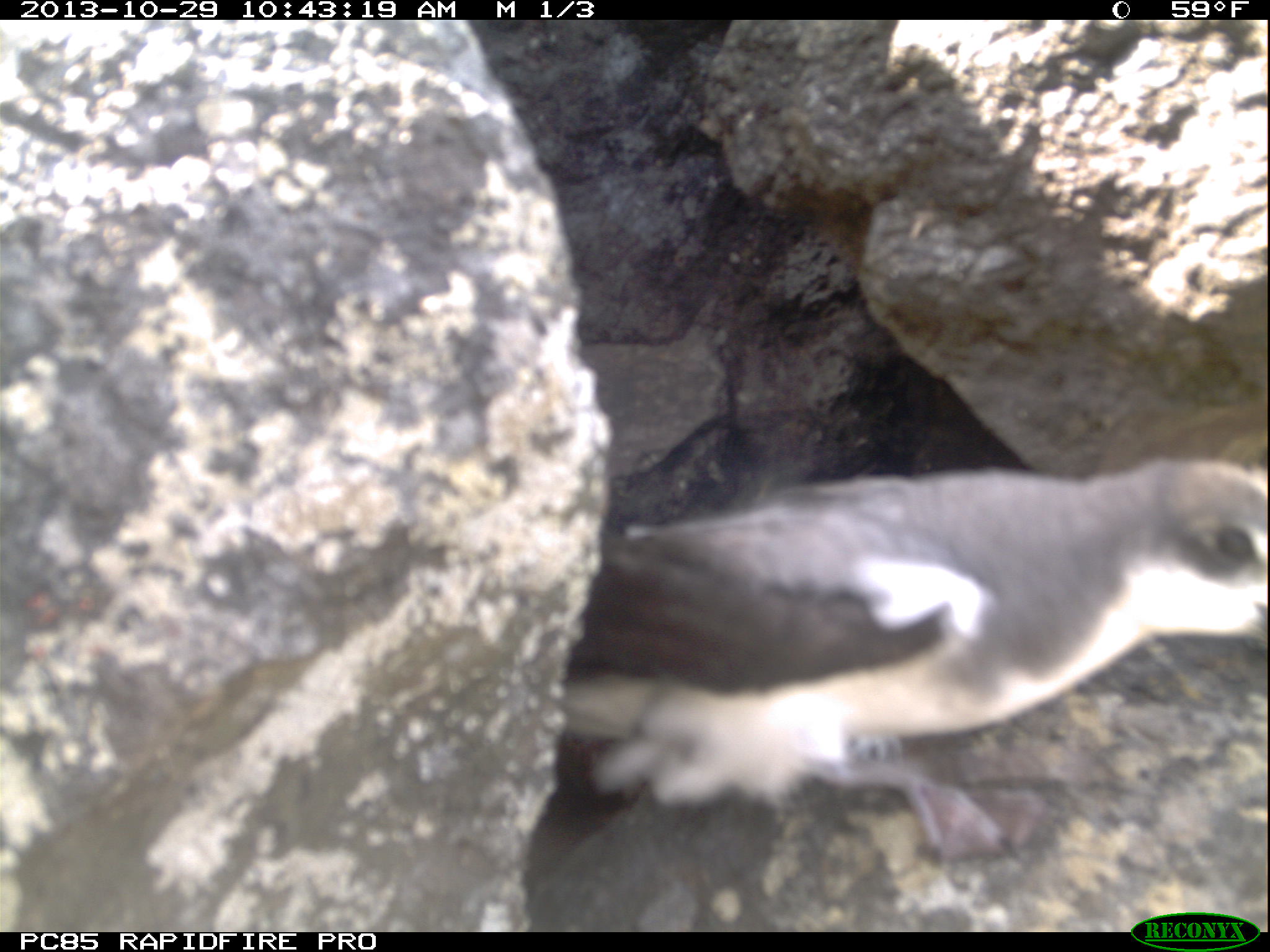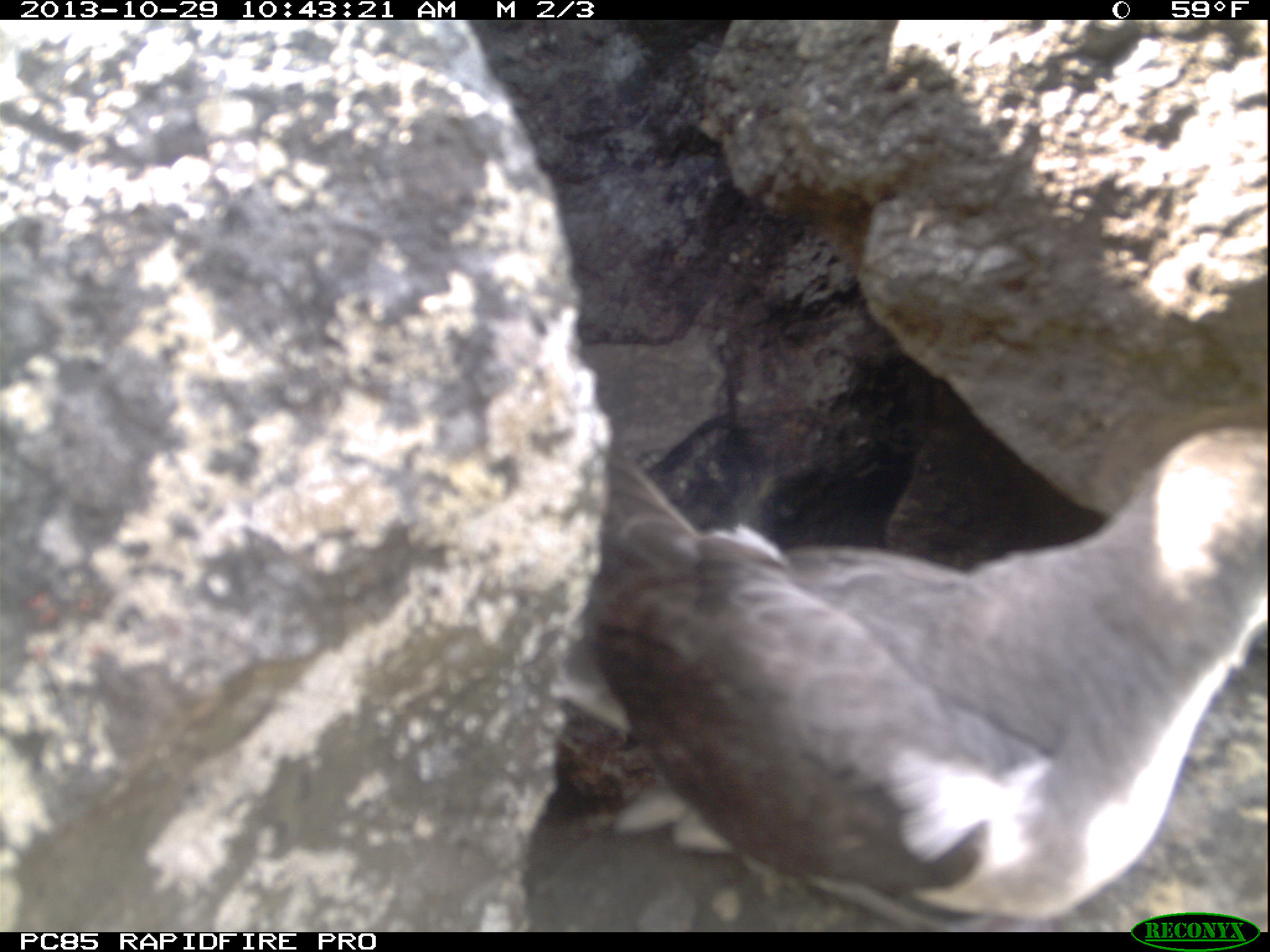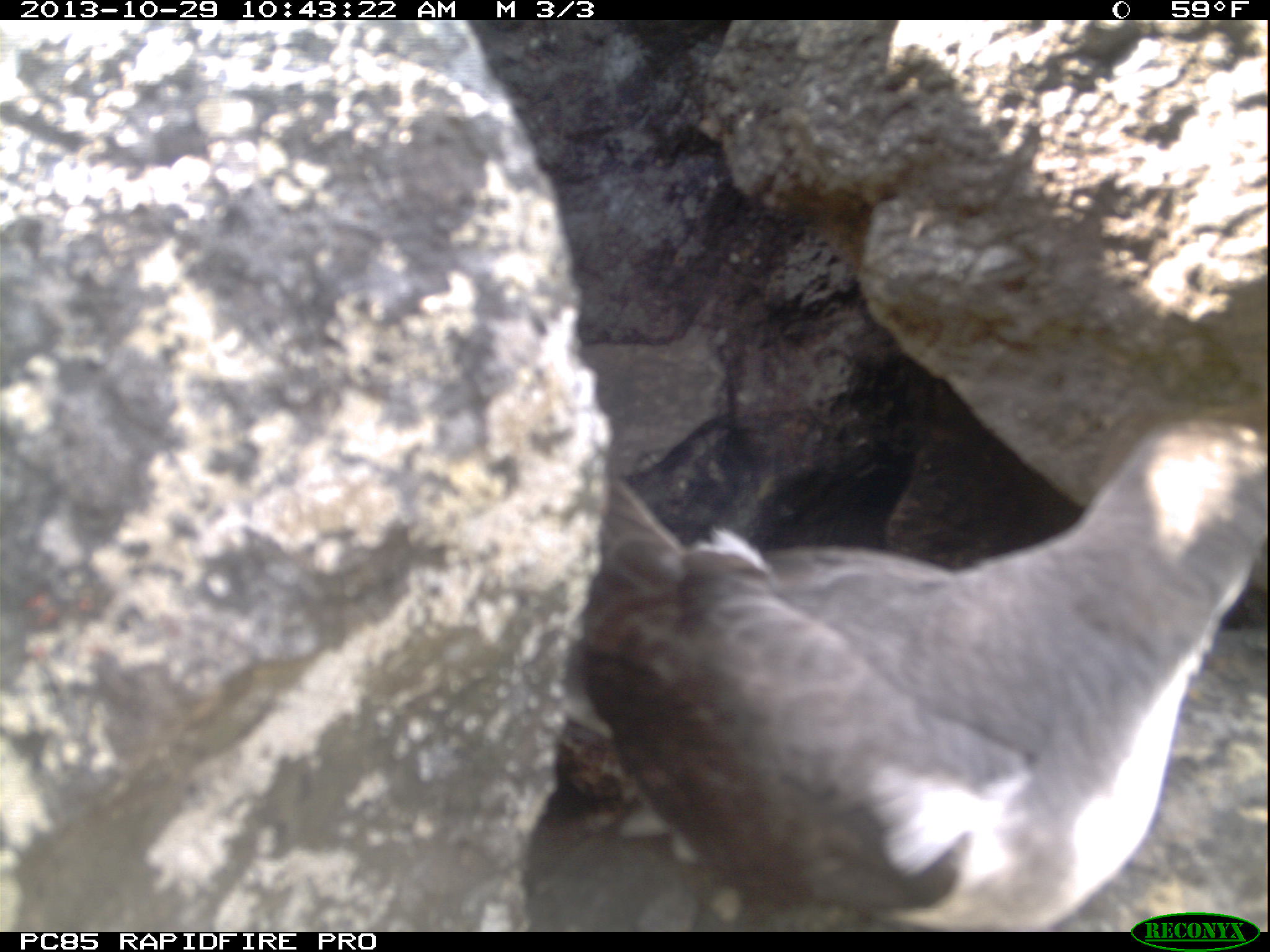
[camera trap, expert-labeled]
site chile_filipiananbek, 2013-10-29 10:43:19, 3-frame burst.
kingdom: Animalia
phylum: Chordata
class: Aves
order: Procellariiformes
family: Procellariidae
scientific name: Procellariidae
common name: petrel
Petrel (Procellariidae).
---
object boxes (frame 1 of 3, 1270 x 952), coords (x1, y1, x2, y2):
petrel: (531, 454, 1264, 925)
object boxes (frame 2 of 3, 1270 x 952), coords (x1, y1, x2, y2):
petrel: (549, 385, 1264, 925)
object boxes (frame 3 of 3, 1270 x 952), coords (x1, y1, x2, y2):
petrel: (537, 354, 1270, 926)